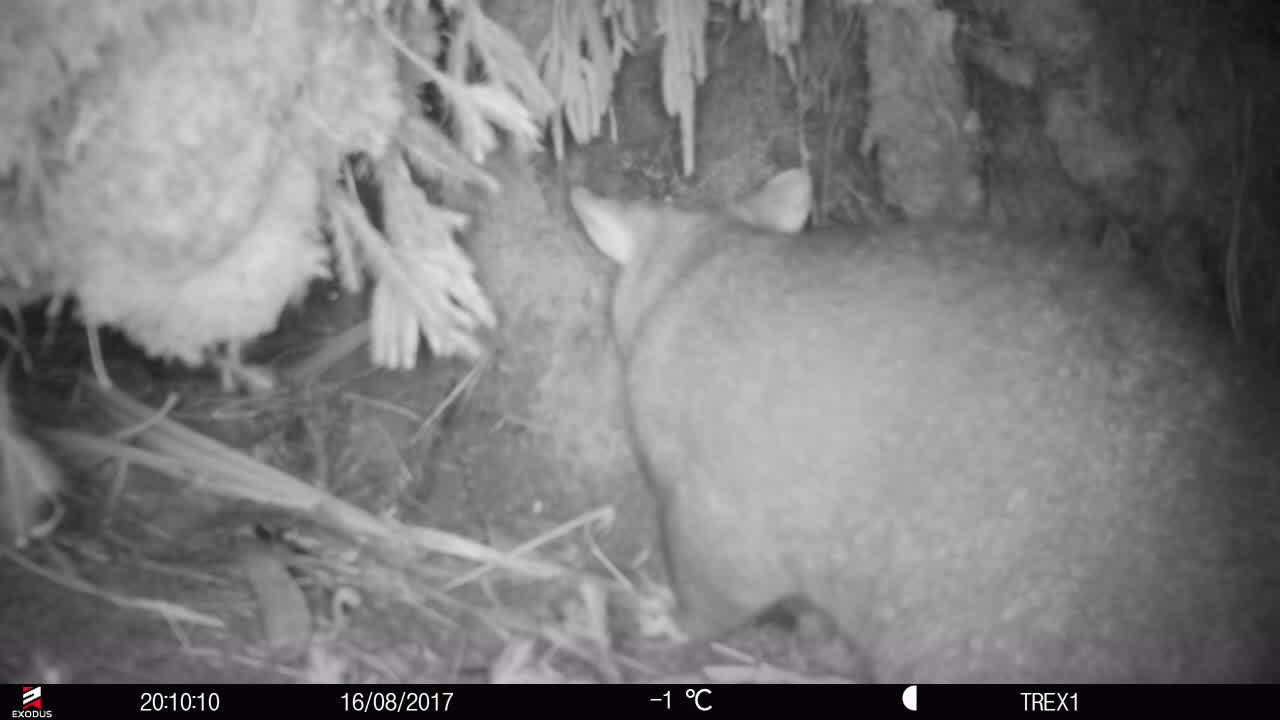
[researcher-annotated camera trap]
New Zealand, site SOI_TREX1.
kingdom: Animalia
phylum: Chordata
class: Mammalia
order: Diprotodontia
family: Phalangeridae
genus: Trichosurus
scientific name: Trichosurus vulpecula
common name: common brushtail possum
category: possum